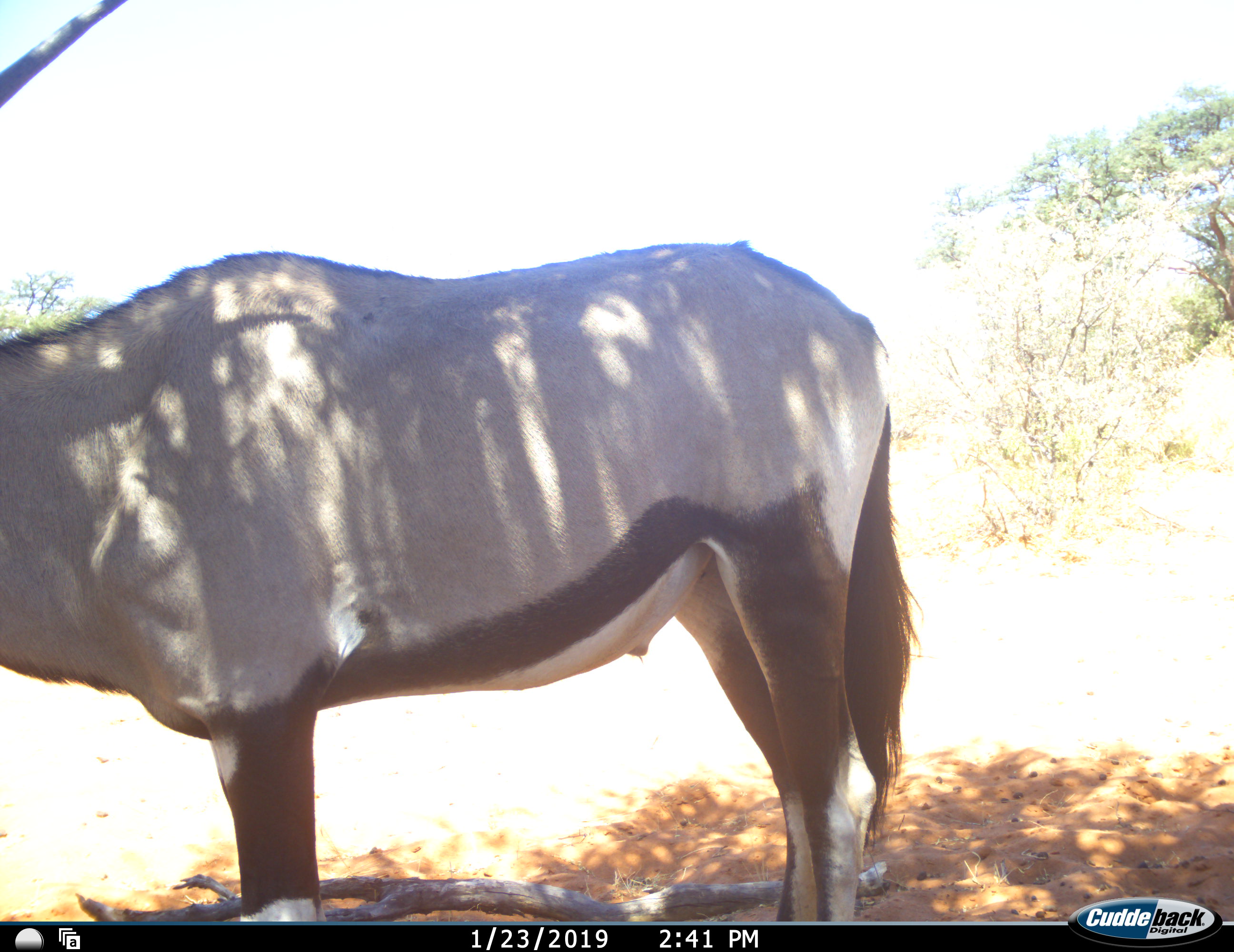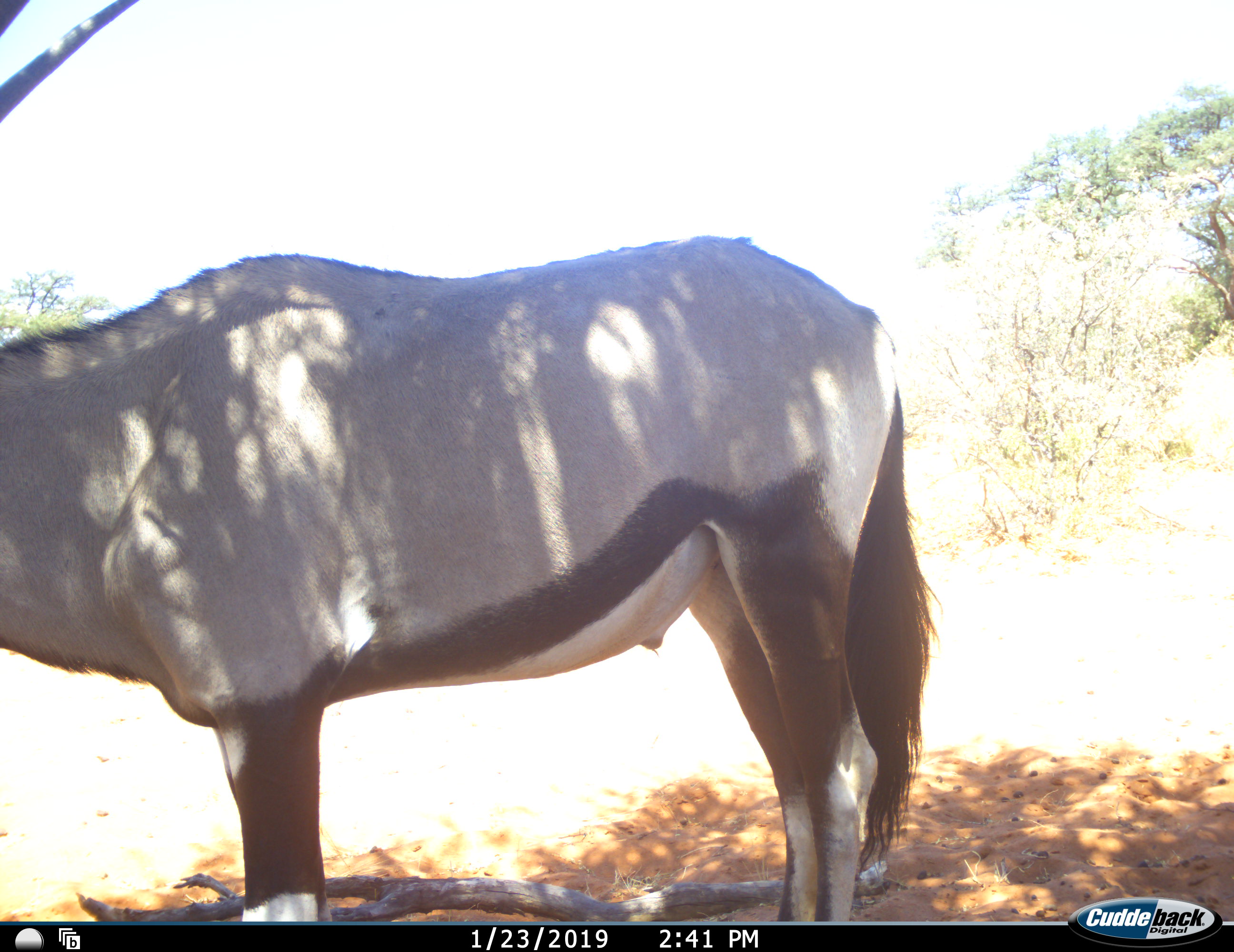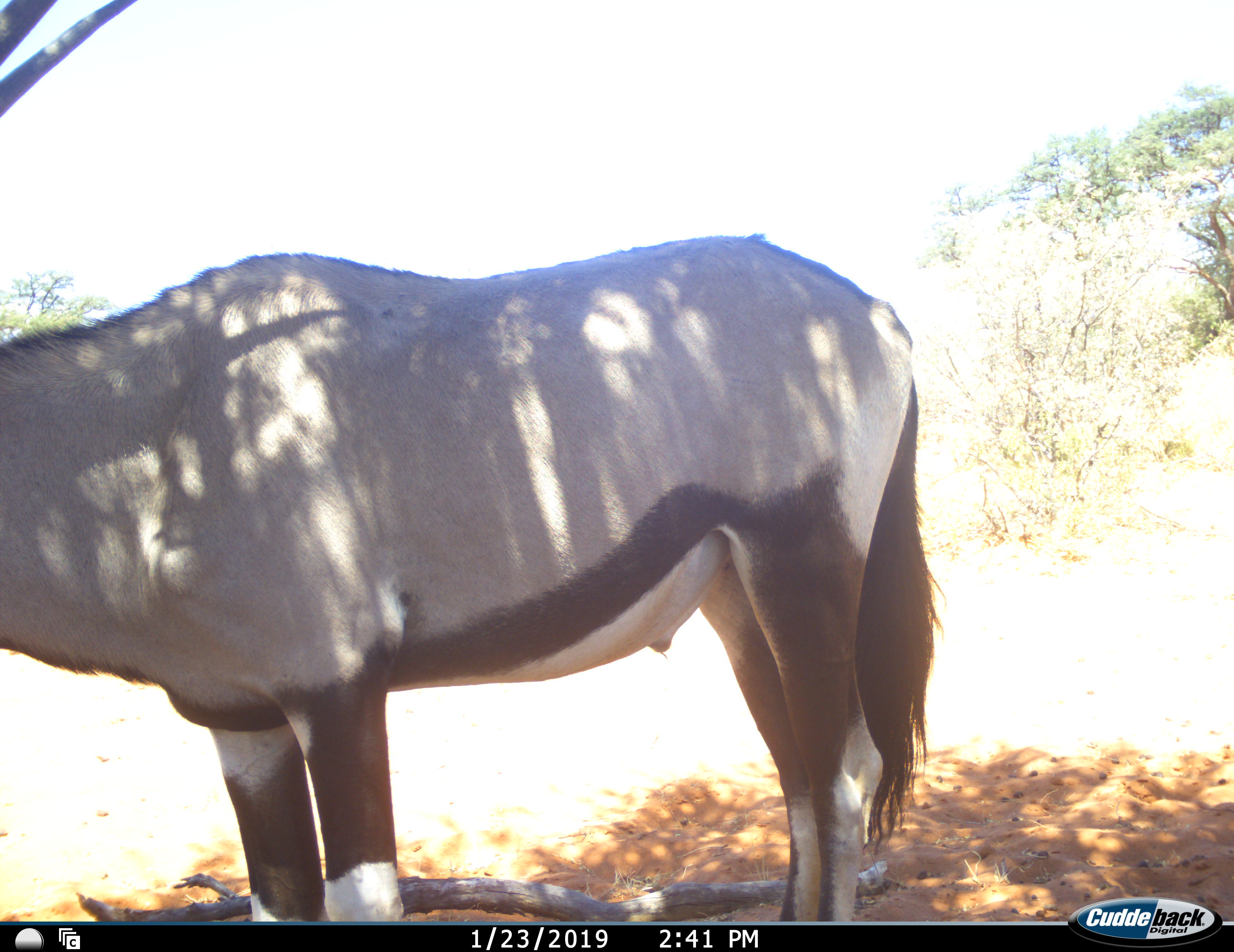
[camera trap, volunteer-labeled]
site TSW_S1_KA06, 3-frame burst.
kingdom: Animalia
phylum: Chordata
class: Mammalia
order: Artiodactyla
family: Bovidae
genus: Oryx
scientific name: Oryx gazella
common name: gemsbok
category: oryx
Oryx (gemsbok) (Oryx gazella), count 1. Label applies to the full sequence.